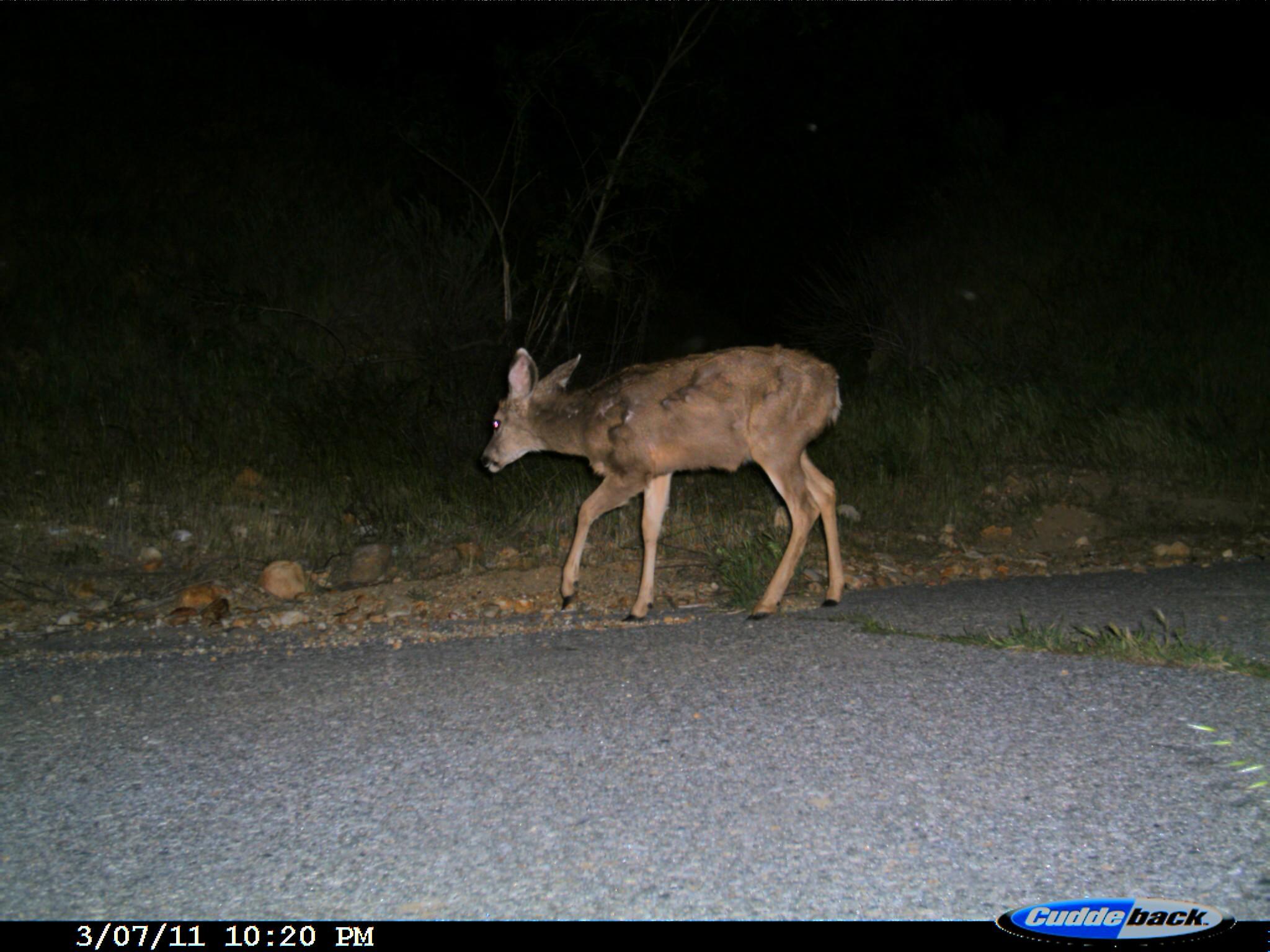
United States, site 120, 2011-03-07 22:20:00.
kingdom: Animalia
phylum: Chordata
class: Mammalia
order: Artiodactyla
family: Cervidae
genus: Odocoileus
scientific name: Odocoileus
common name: deer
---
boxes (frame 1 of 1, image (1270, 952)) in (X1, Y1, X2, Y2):
deer: (470, 333, 876, 627)